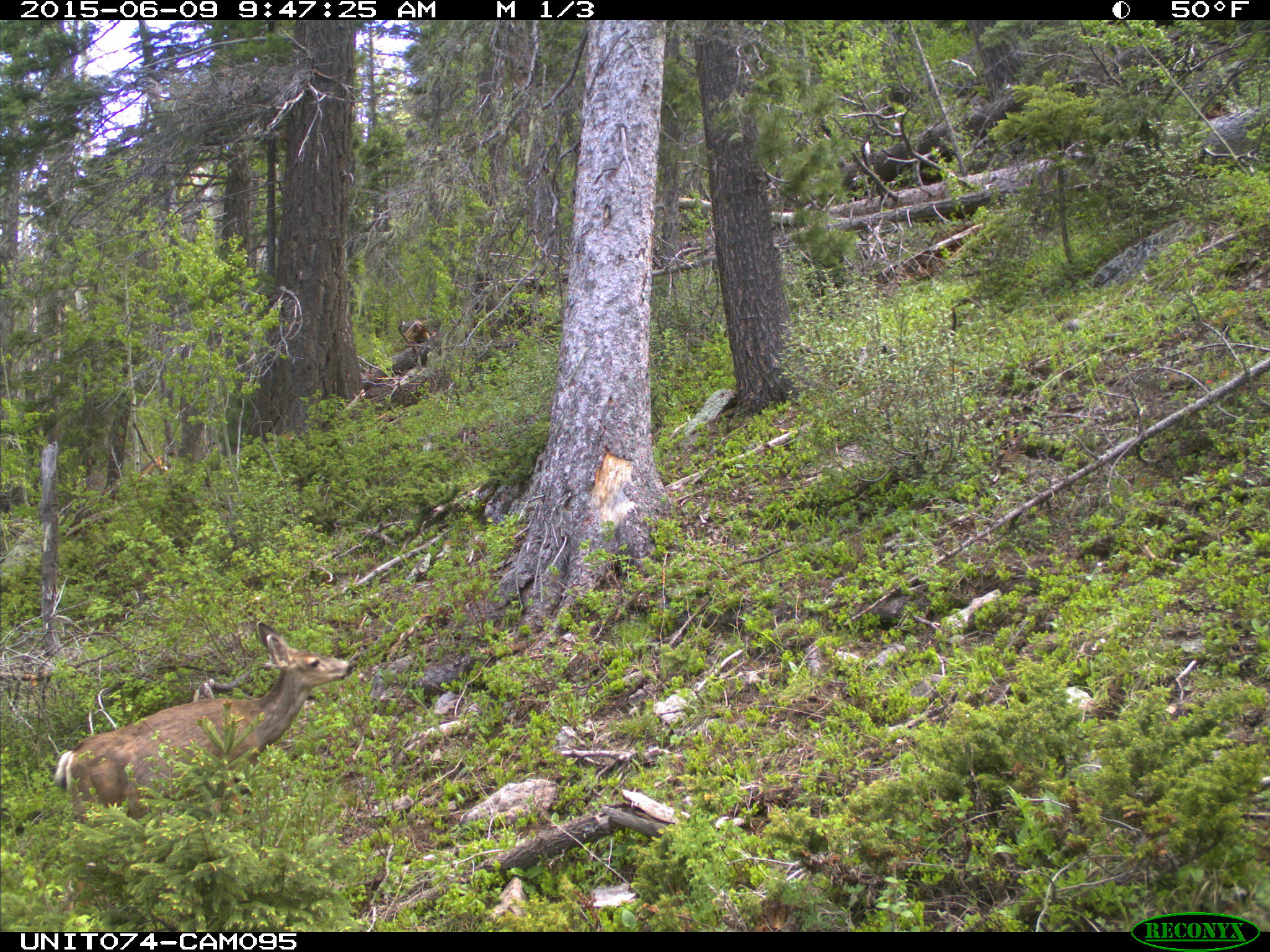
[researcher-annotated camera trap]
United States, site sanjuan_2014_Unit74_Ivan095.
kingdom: Animalia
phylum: Chordata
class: Mammalia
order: Artiodactyla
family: Cervidae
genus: Odocoileus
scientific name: Odocoileus hemionus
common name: mule deer